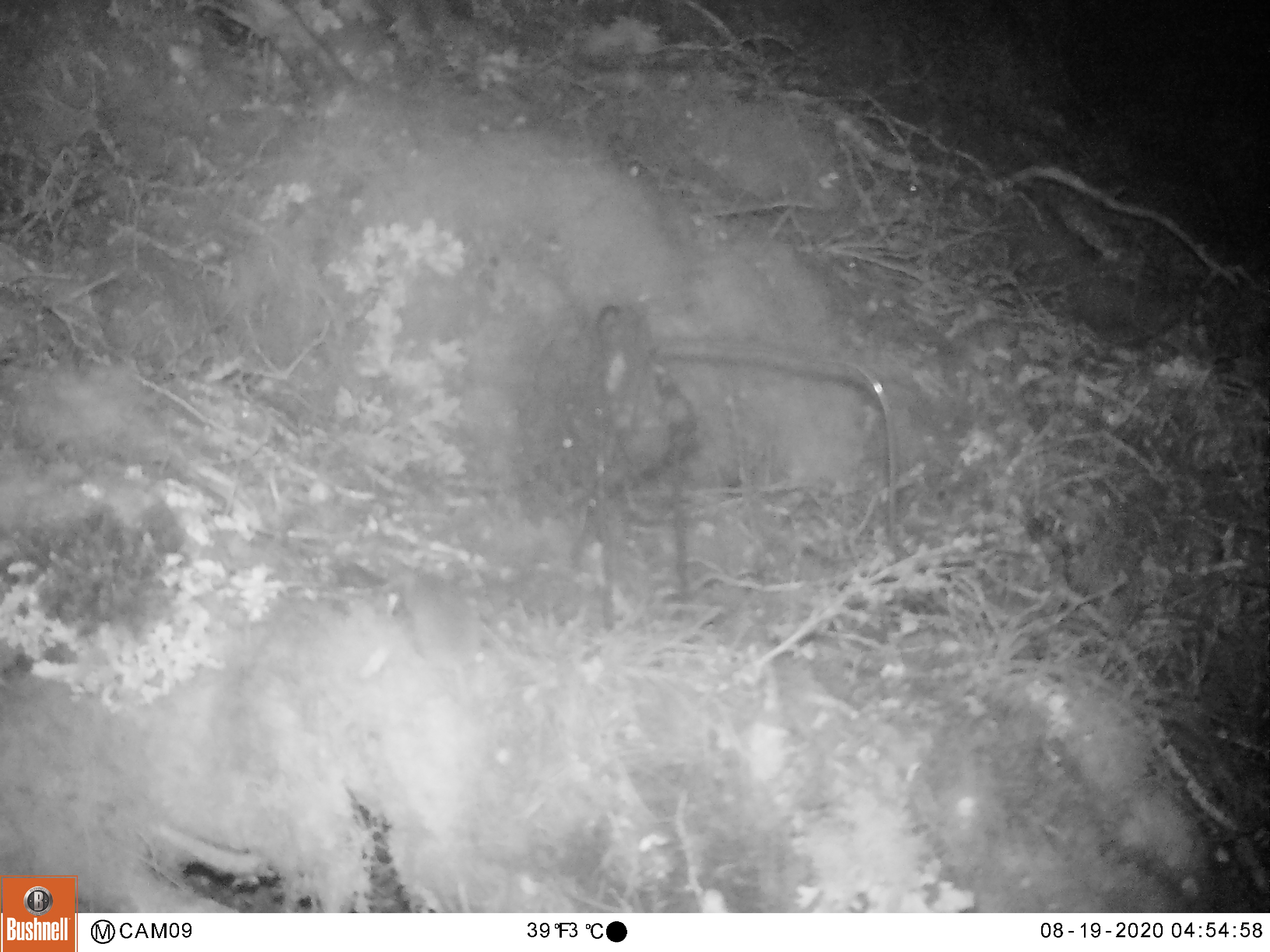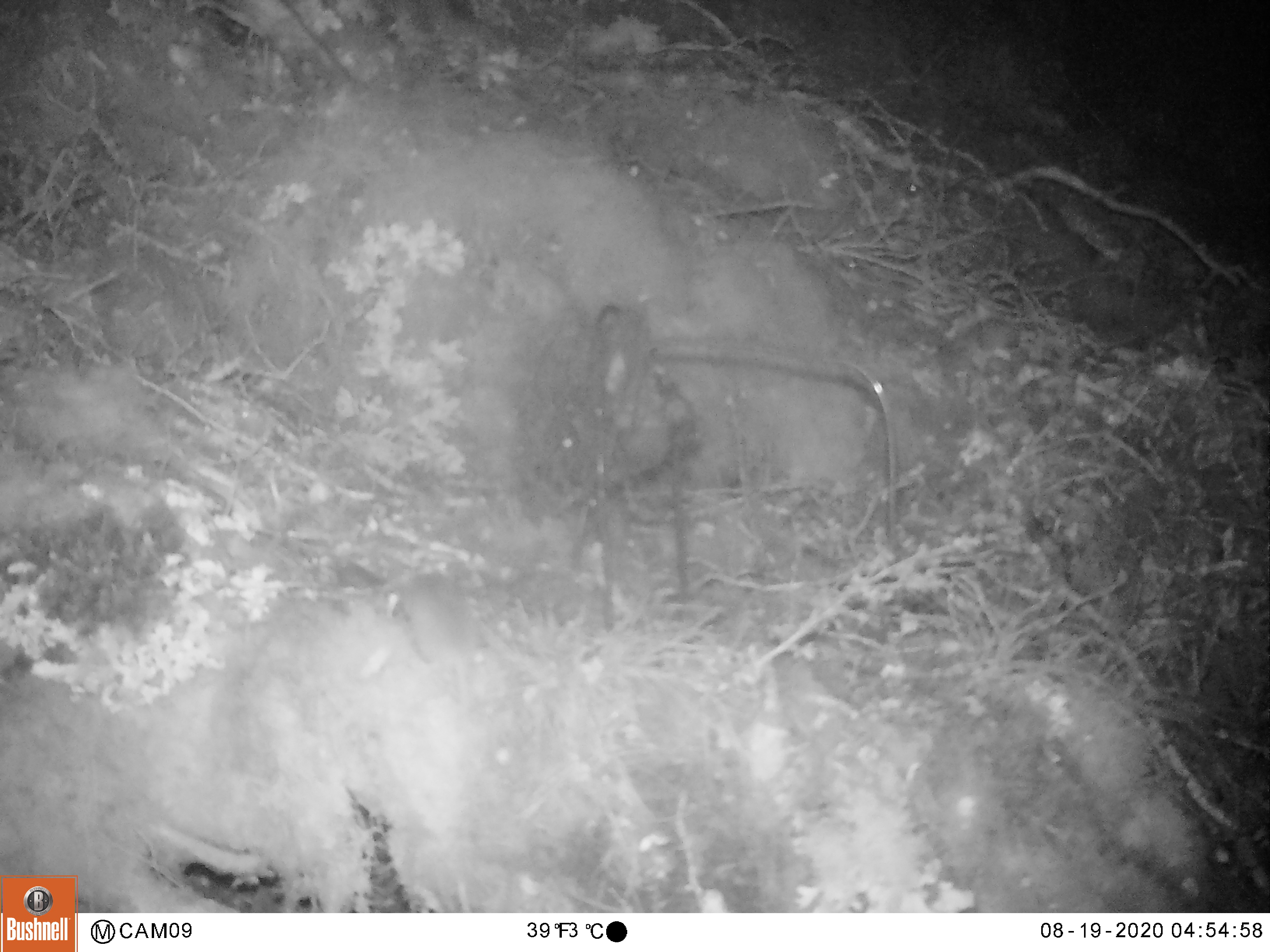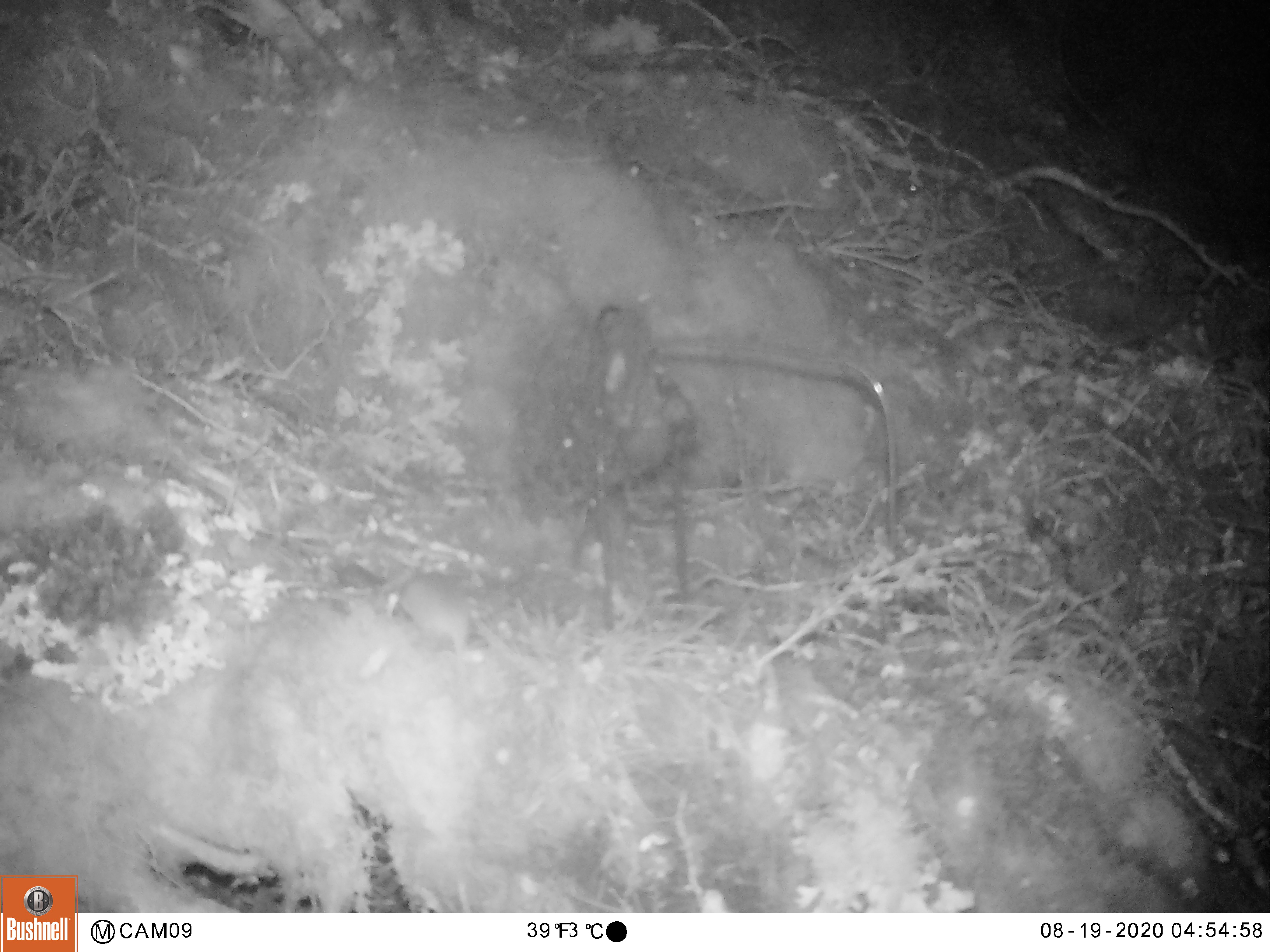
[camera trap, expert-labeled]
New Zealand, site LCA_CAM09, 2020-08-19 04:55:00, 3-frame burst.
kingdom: Animalia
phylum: Chordata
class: Mammalia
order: Rodentia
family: Muridae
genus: Mus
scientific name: Mus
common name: mouse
Mouse (Mus).